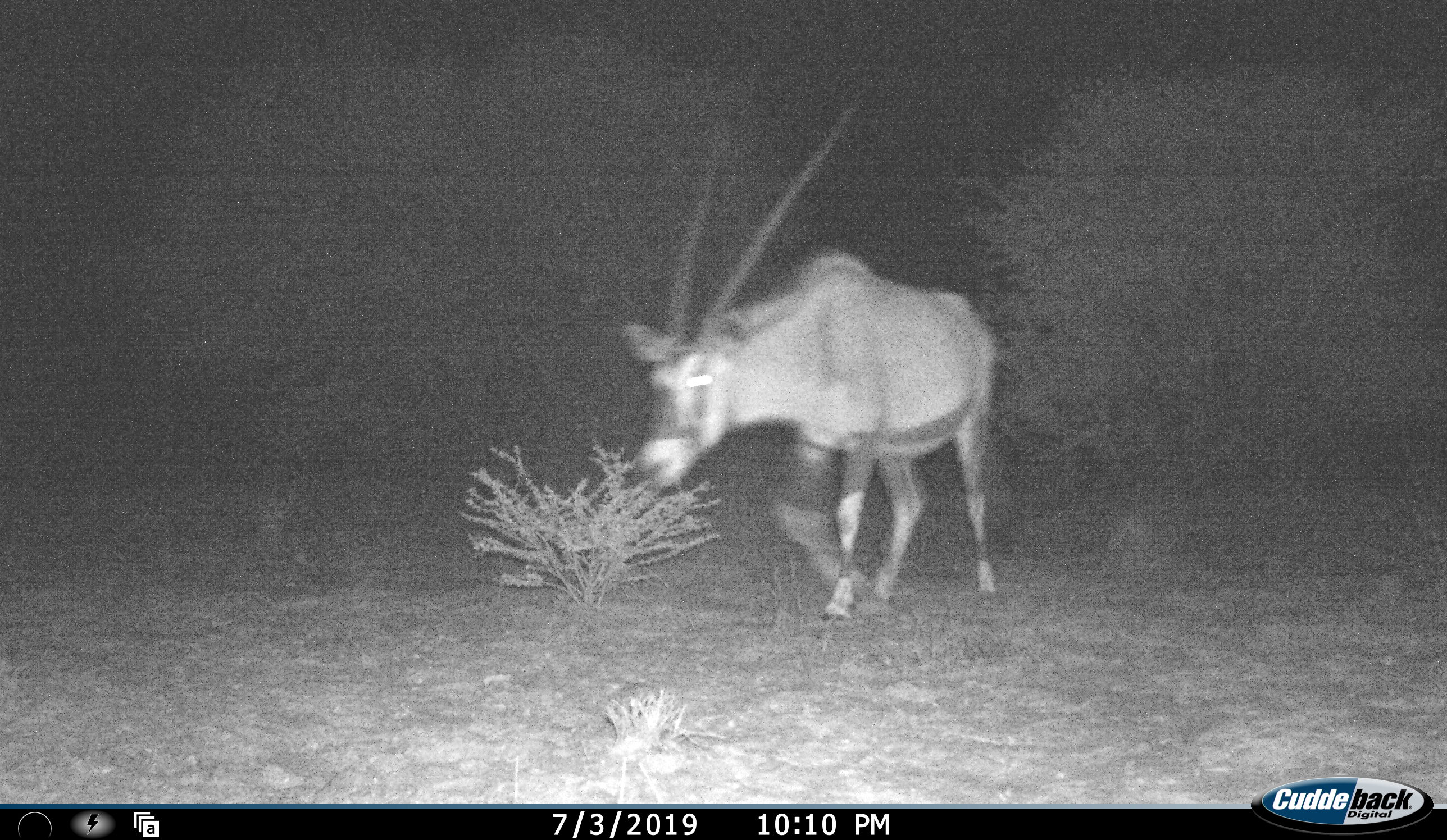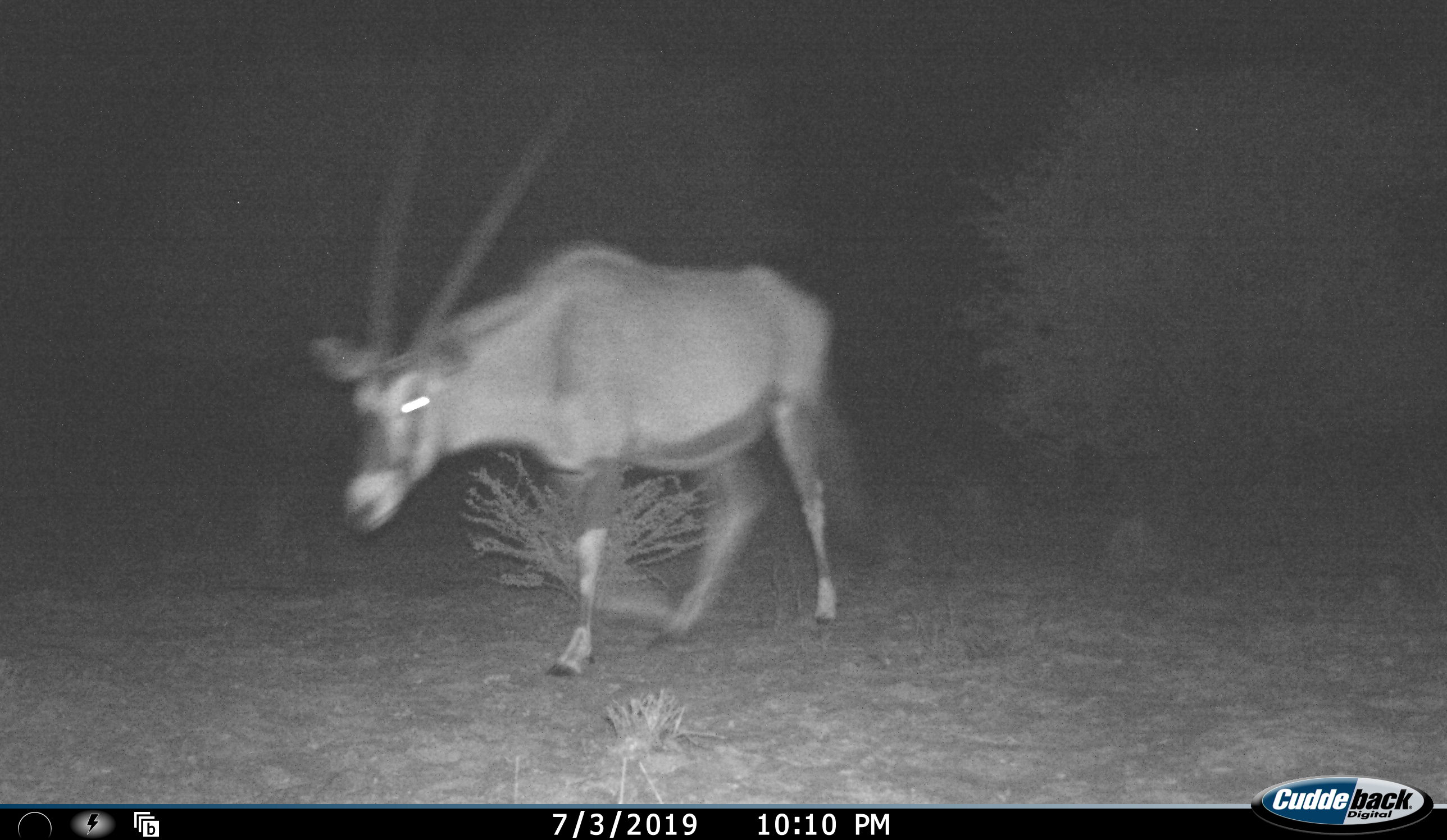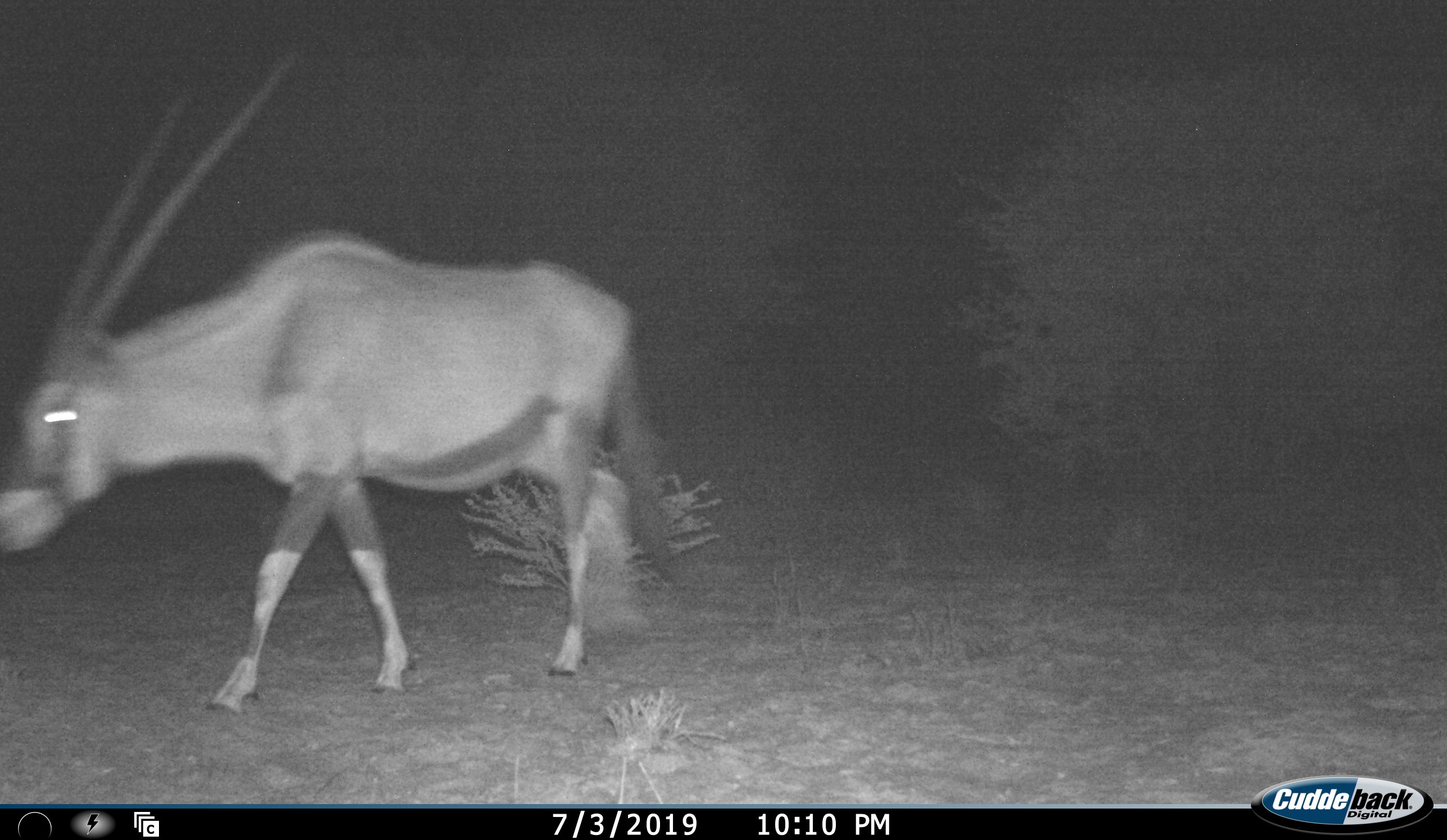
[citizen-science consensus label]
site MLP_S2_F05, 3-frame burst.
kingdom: Animalia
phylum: Chordata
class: Mammalia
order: Artiodactyla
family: Bovidae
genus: Oryx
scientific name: Oryx gazella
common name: gemsbok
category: oryx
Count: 1.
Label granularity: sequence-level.